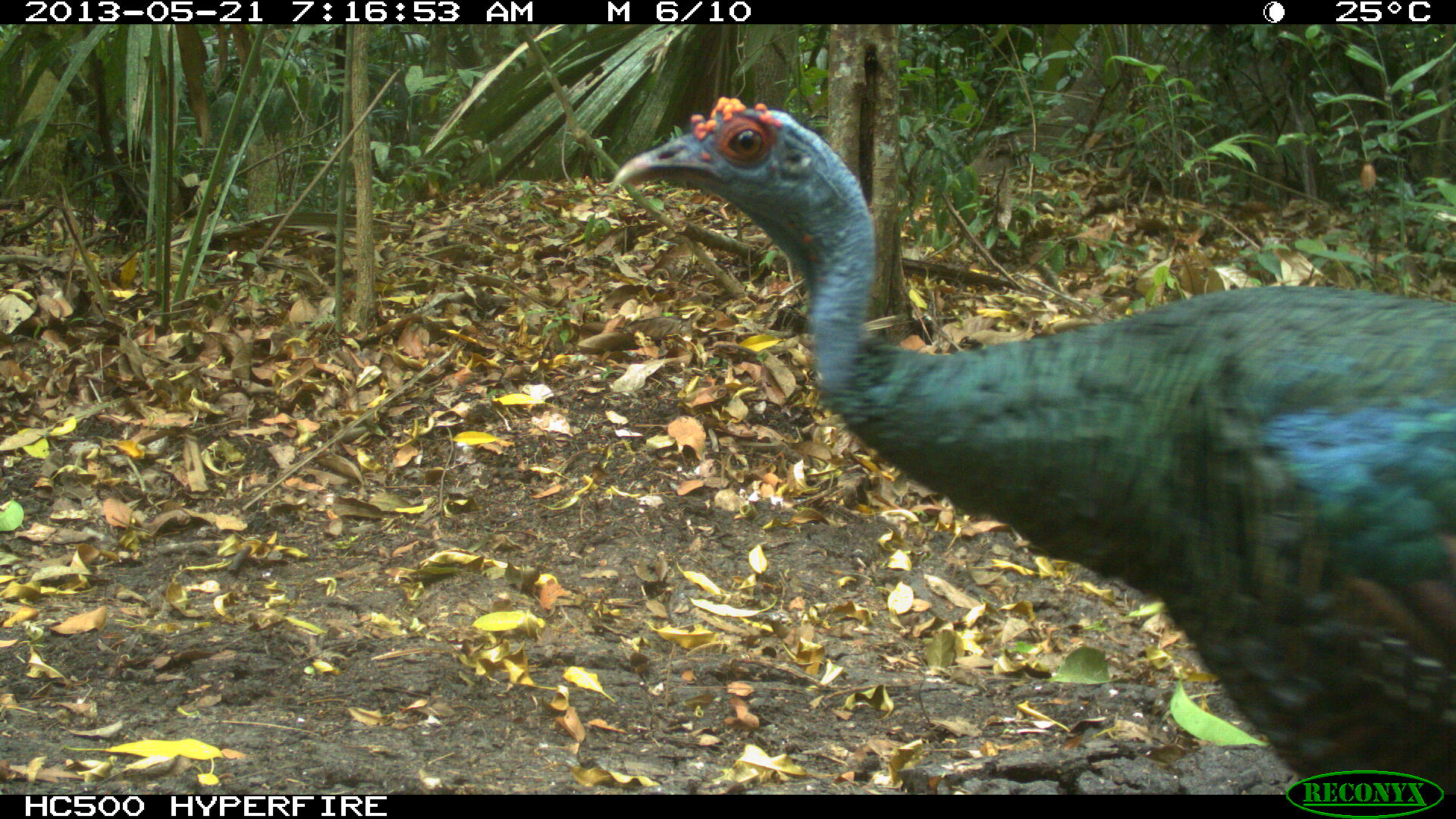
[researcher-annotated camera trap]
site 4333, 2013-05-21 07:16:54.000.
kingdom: Animalia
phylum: Chordata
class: Aves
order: Galliformes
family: Phasianidae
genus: Meleagris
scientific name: Meleagris ocellata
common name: ocellated turkey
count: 1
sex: female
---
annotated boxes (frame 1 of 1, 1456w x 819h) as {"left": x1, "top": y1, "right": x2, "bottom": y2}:
meleagris ocellata: {"left": 606, "top": 97, "right": 1456, "bottom": 794}